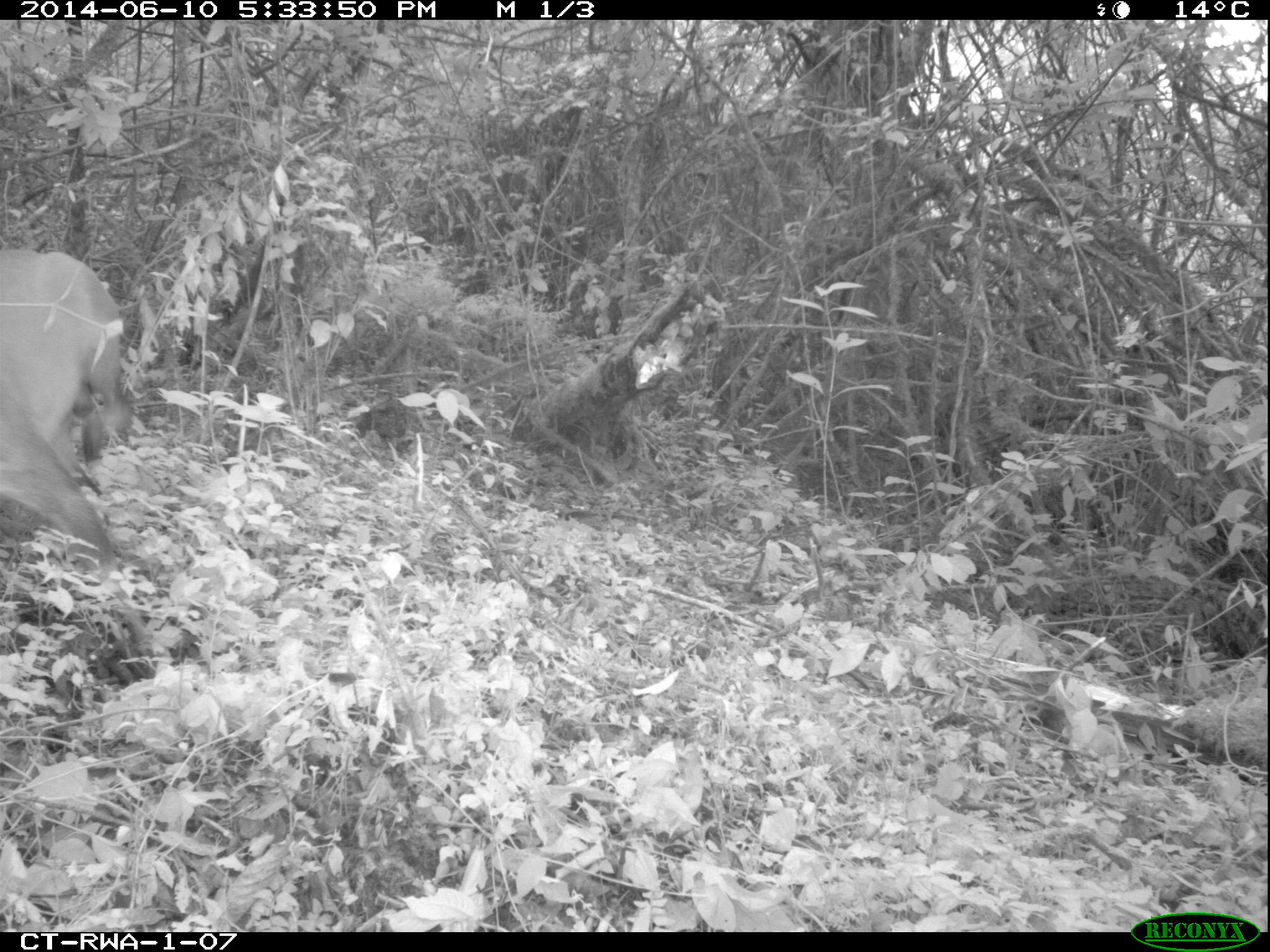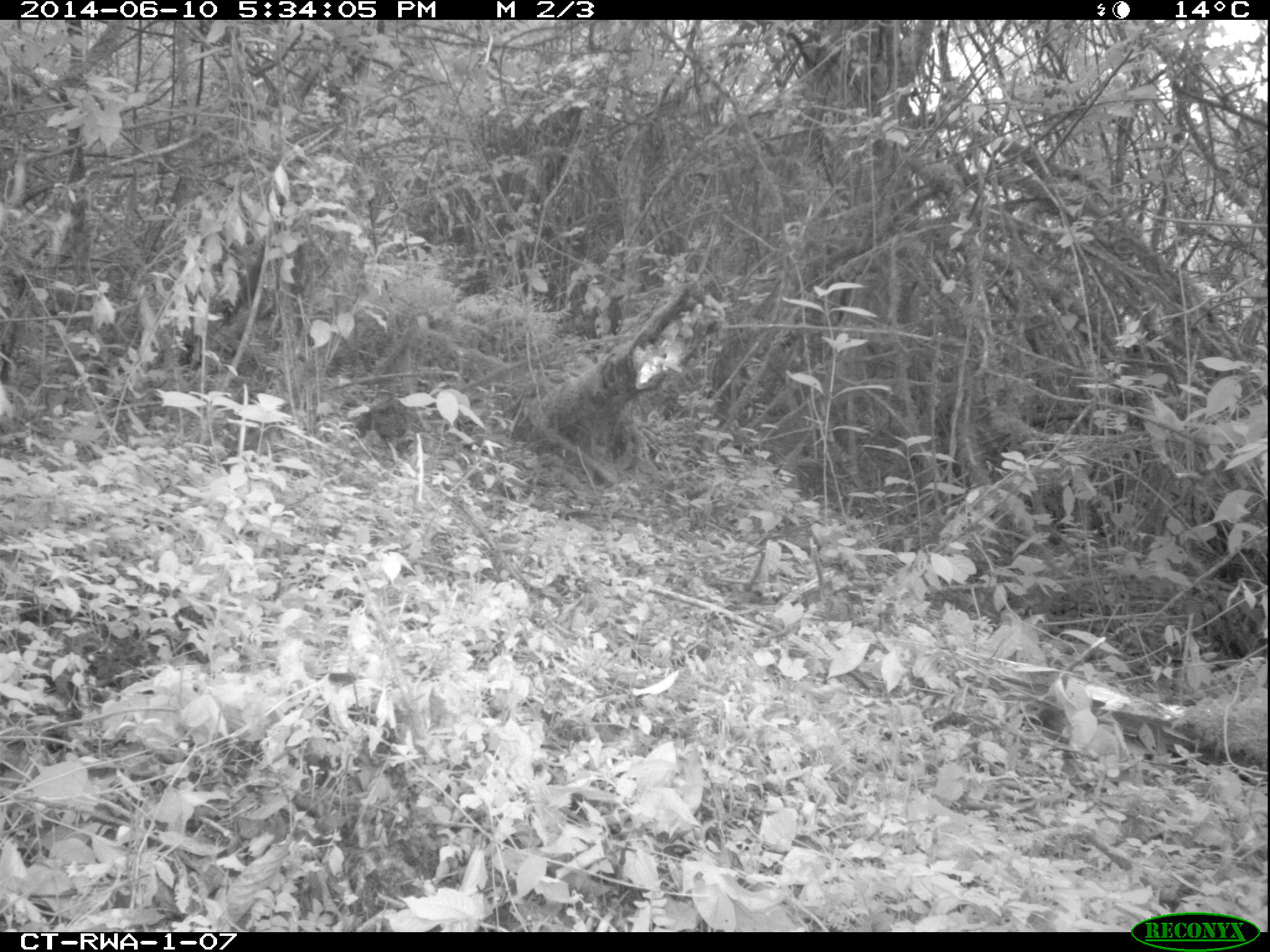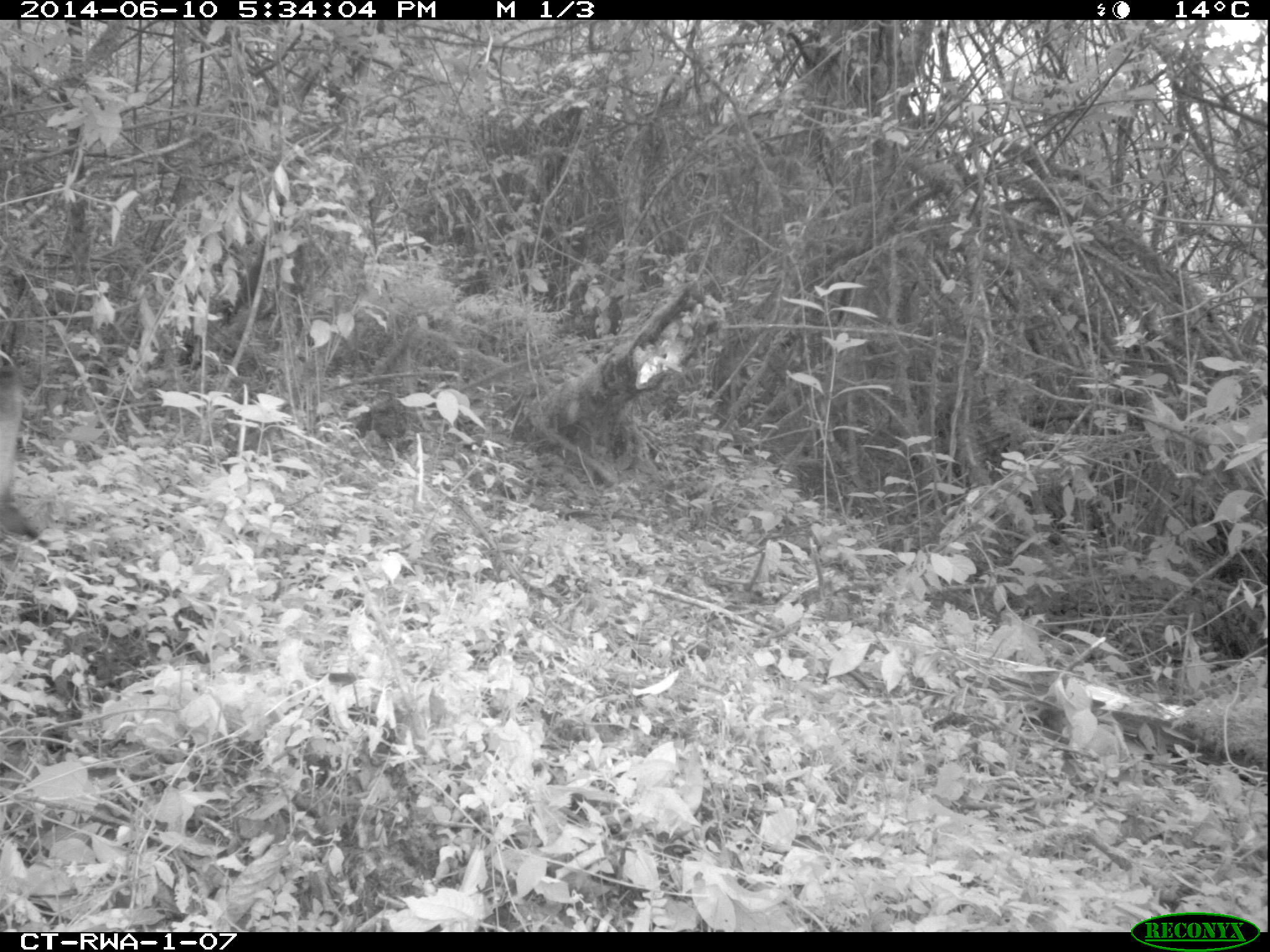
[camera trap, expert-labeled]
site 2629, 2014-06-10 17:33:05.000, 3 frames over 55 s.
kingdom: Animalia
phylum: Chordata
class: Mammalia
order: Artiodactyla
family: Bovidae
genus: Cephalophus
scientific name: Cephalophus nigrifrons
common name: black-fronted duiker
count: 1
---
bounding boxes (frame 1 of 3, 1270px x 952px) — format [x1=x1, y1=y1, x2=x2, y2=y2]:
cephalophus nigrifrons: [x1=0, y1=246, x2=151, y2=658]